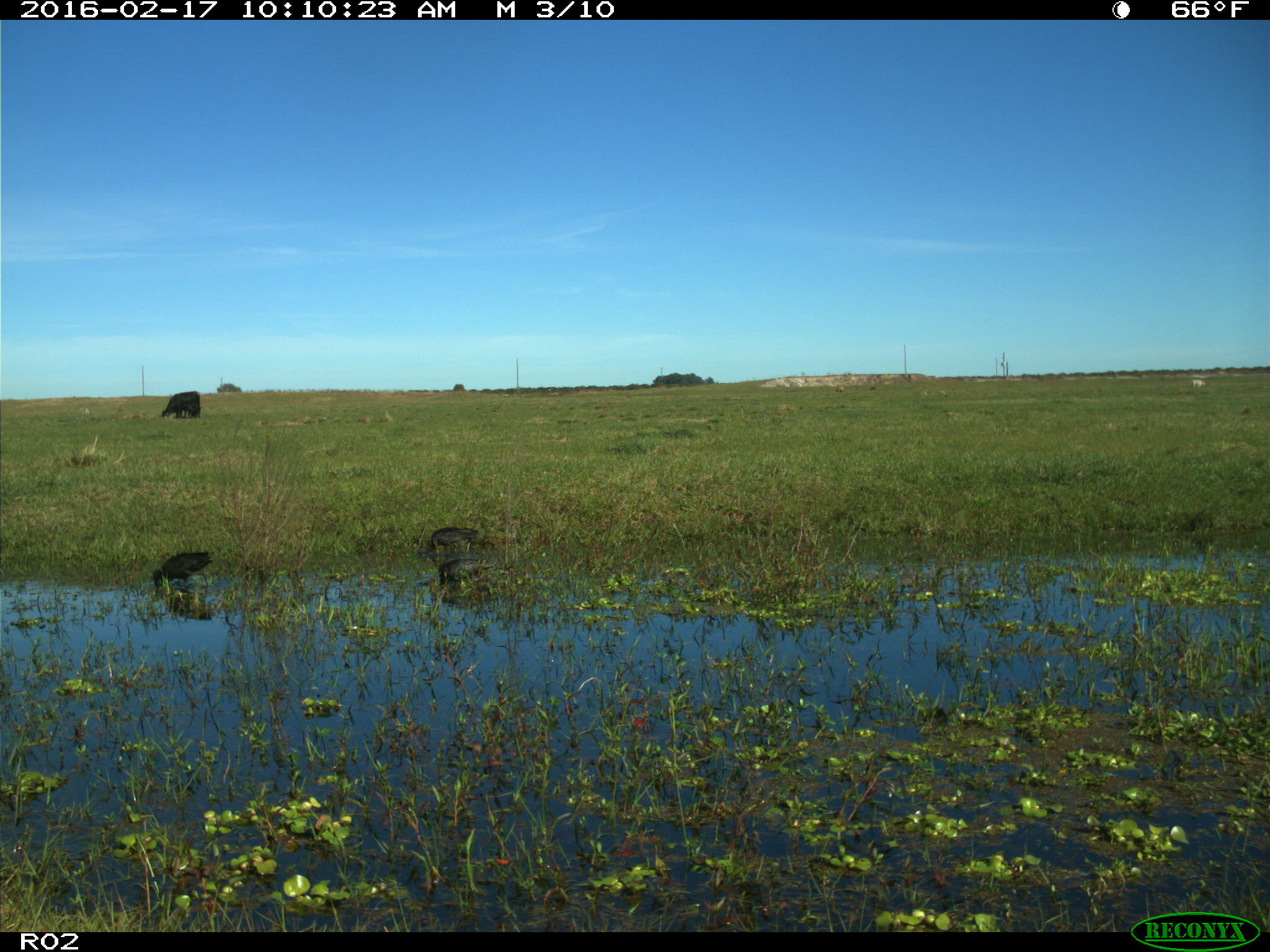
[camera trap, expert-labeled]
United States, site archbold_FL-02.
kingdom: Animalia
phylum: Chordata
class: Aves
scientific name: Aves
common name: birds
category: unidentified bird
Unidentified bird (birds) (Aves).